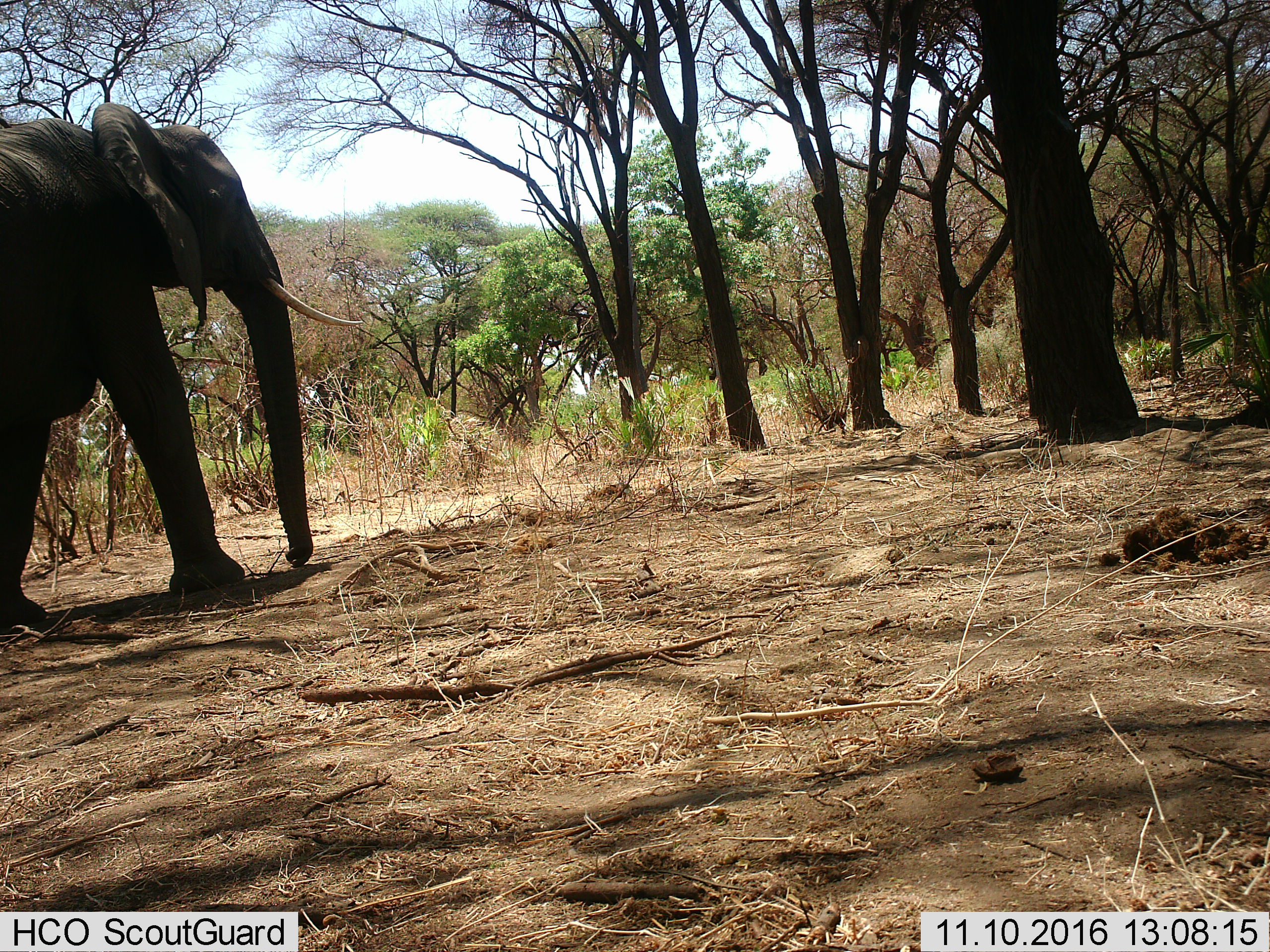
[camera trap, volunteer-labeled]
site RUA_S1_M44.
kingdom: Animalia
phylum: Chordata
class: Mammalia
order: Proboscidea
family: Elephantidae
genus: Loxodonta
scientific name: Loxodonta africana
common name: african bush elephant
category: elephant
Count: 1.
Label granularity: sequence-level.